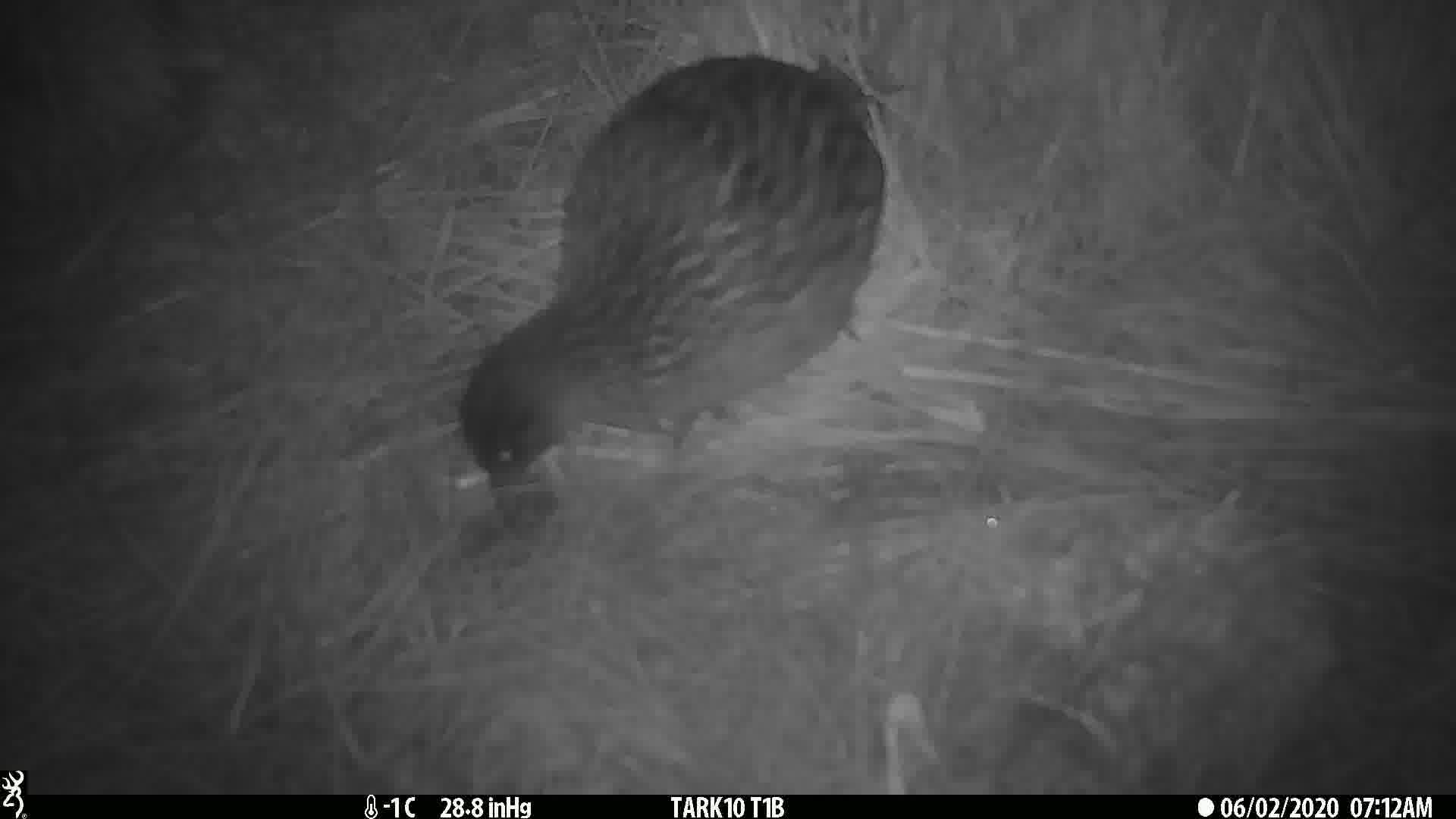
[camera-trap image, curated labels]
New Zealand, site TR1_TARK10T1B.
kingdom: Animalia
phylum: Chordata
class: Aves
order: Gruiformes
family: Rallidae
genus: Gallirallus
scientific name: Gallirallus australis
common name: weka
Weka (Gallirallus australis).